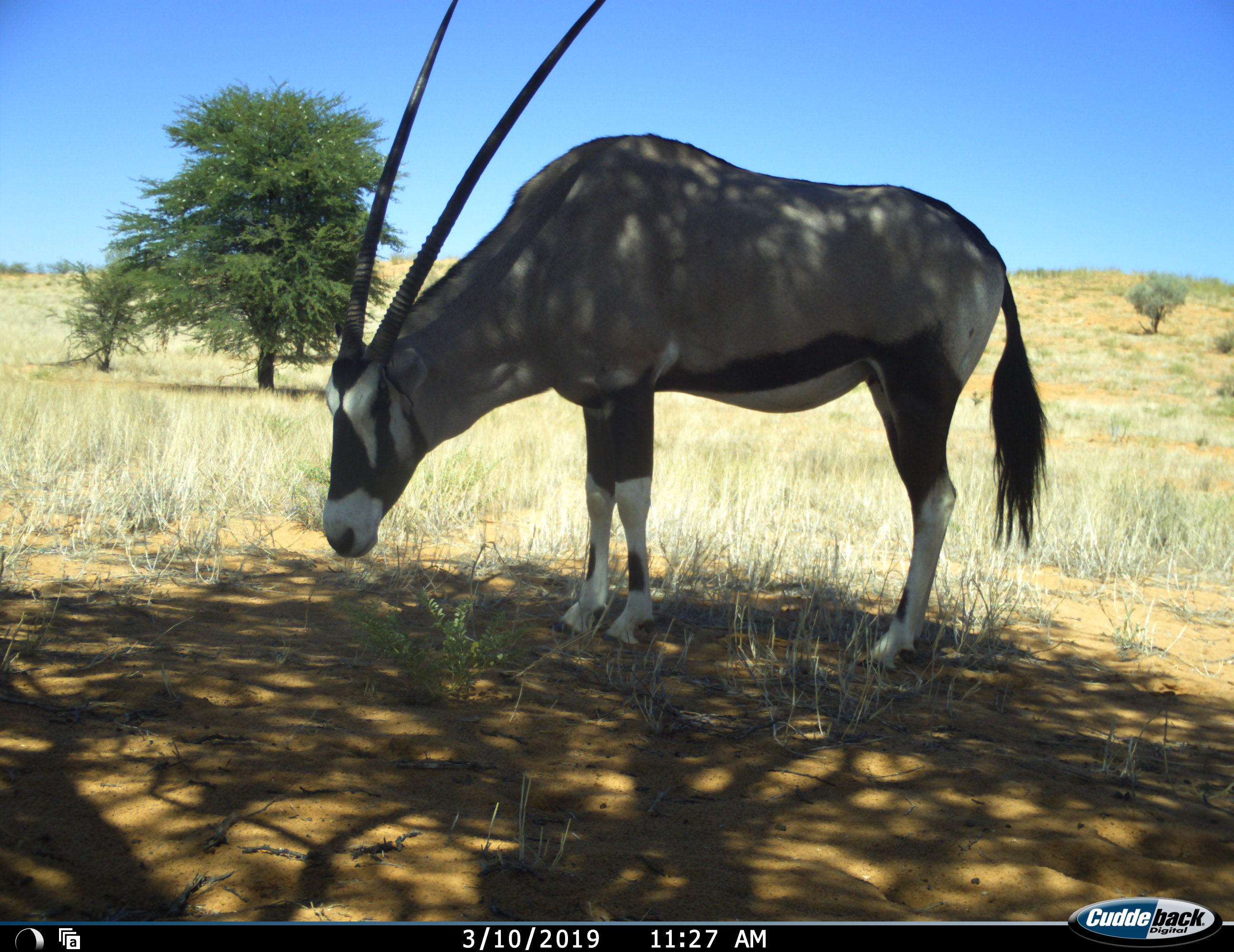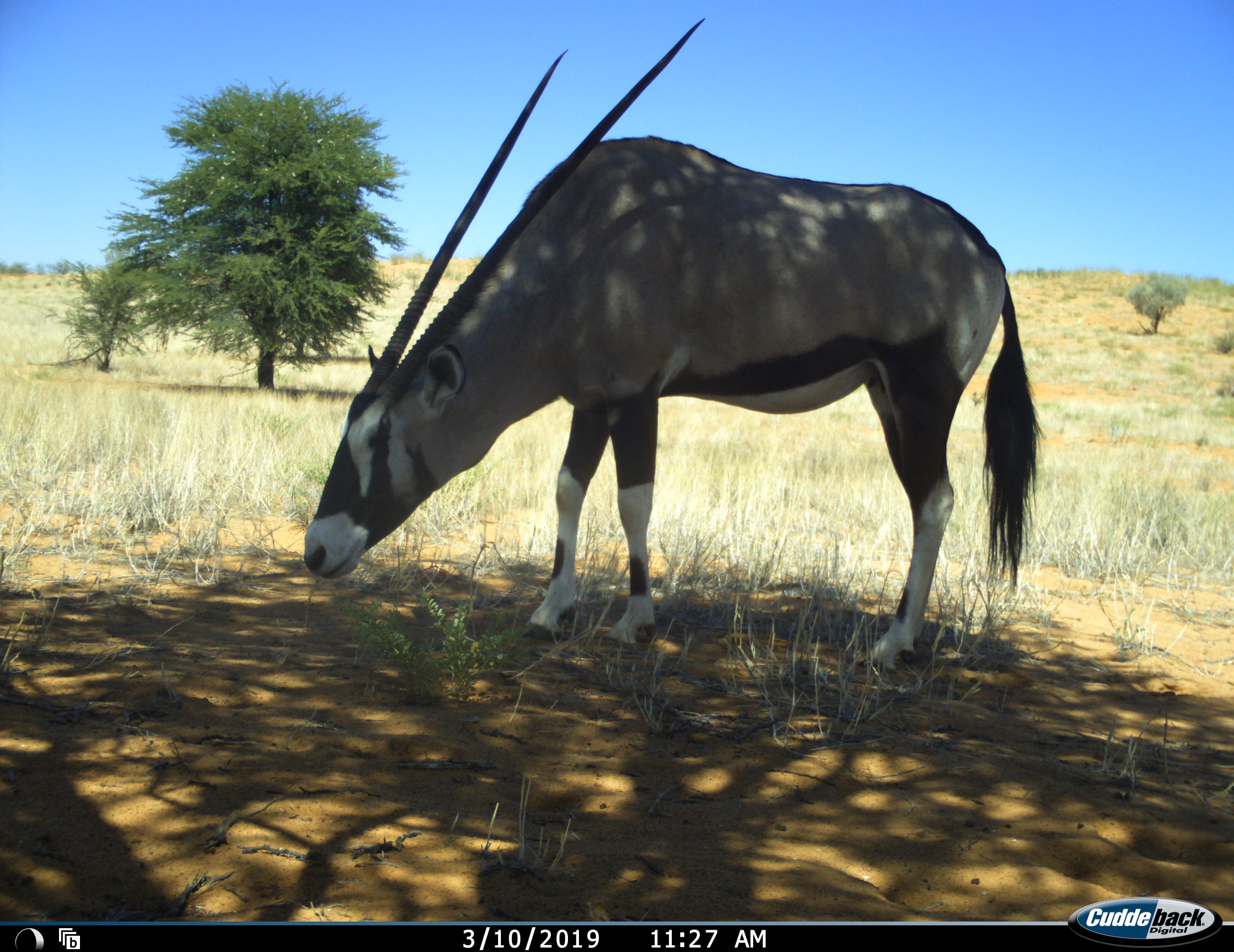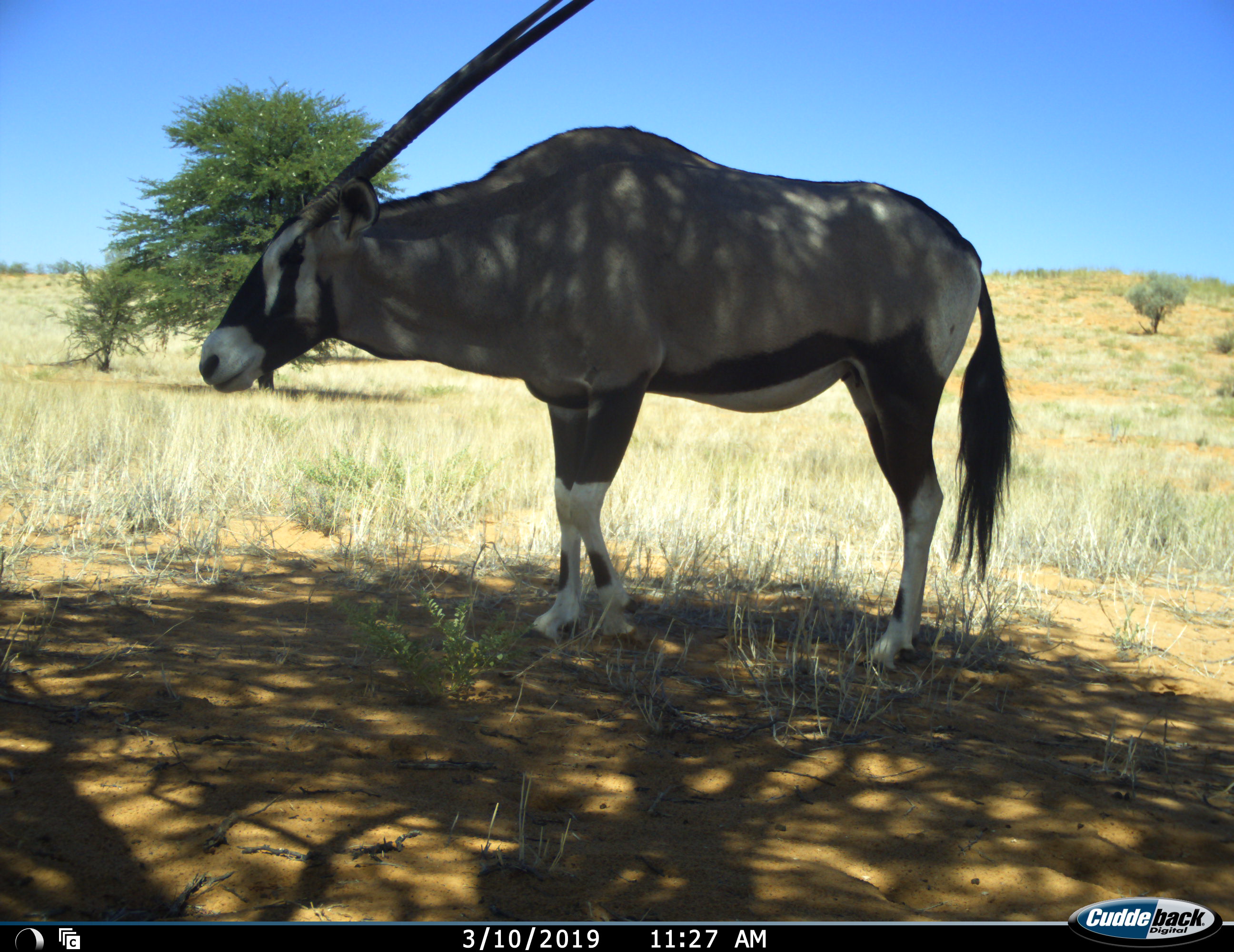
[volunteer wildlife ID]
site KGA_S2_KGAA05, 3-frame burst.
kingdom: Animalia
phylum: Chordata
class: Mammalia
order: Artiodactyla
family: Bovidae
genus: Oryx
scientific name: Oryx gazella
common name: gemsbok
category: oryx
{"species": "oryx (gemsbok) (Oryx gazella)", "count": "1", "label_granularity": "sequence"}